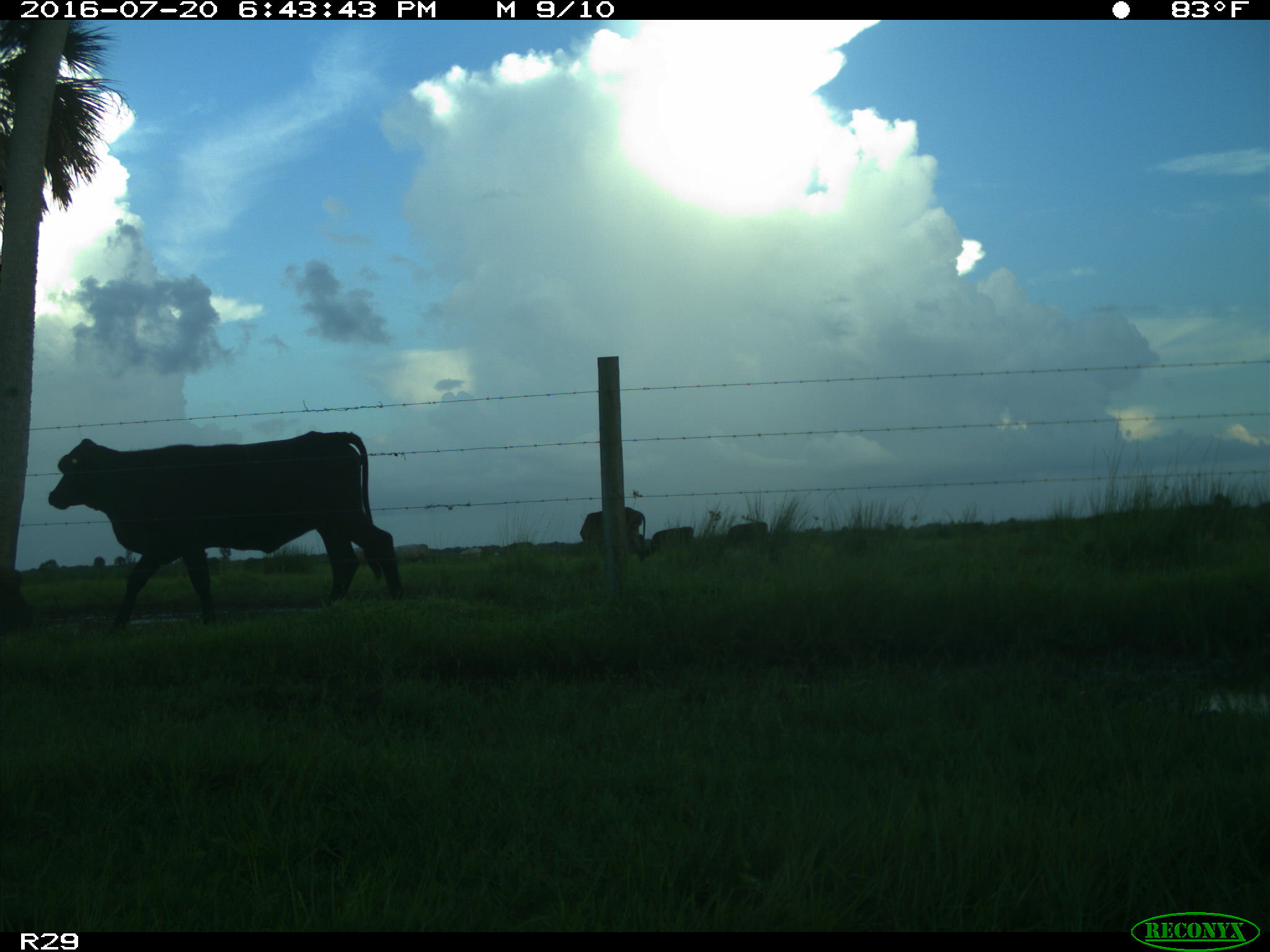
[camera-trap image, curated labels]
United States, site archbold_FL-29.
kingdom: Animalia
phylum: Chordata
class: Mammalia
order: Artiodactyla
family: Bovidae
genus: Bos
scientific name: Bos taurus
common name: domestic cow